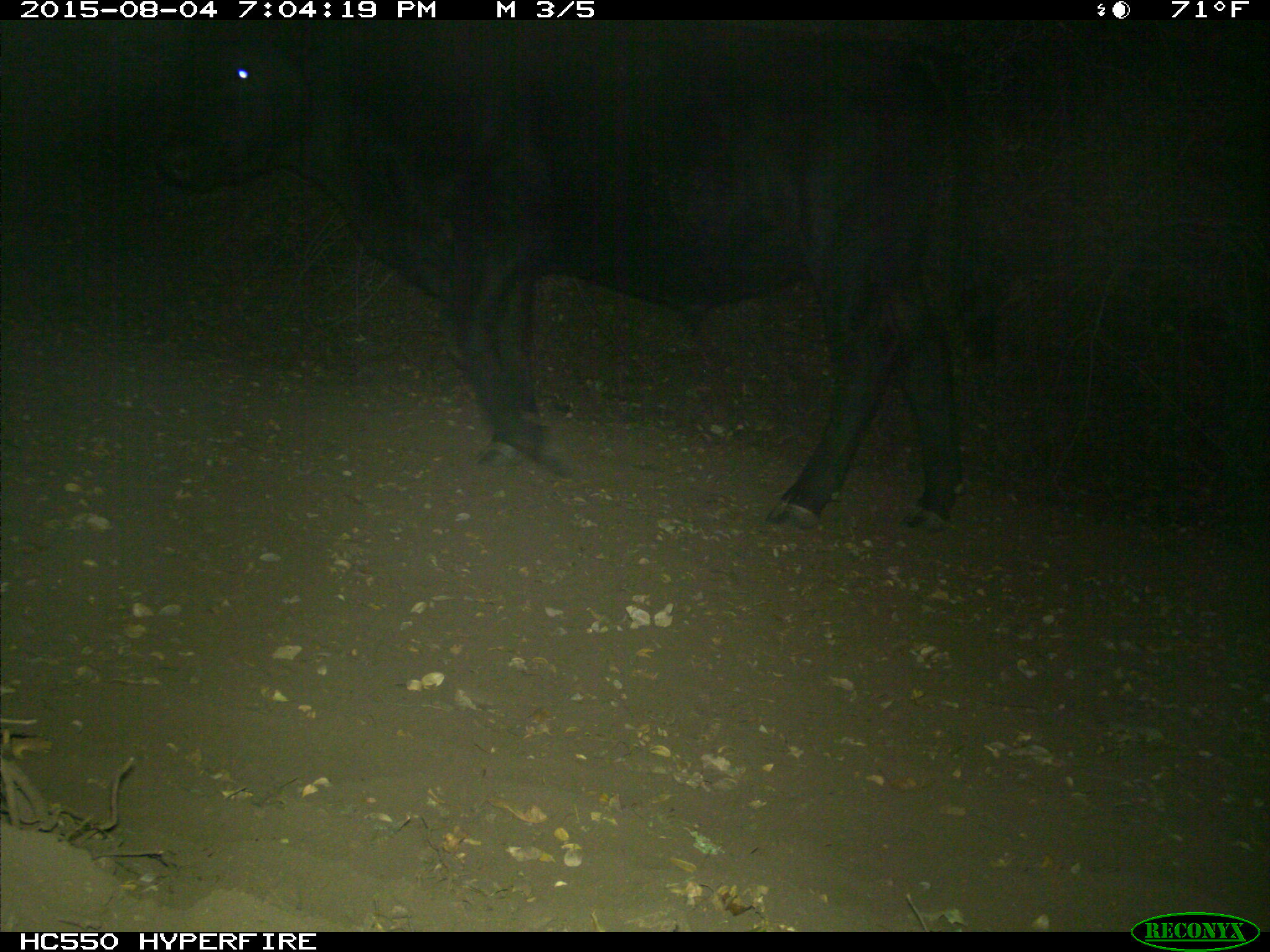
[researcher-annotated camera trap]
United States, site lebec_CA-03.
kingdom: Animalia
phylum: Chordata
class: Mammalia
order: Artiodactyla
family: Bovidae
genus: Bos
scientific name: Bos taurus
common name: domestic cow